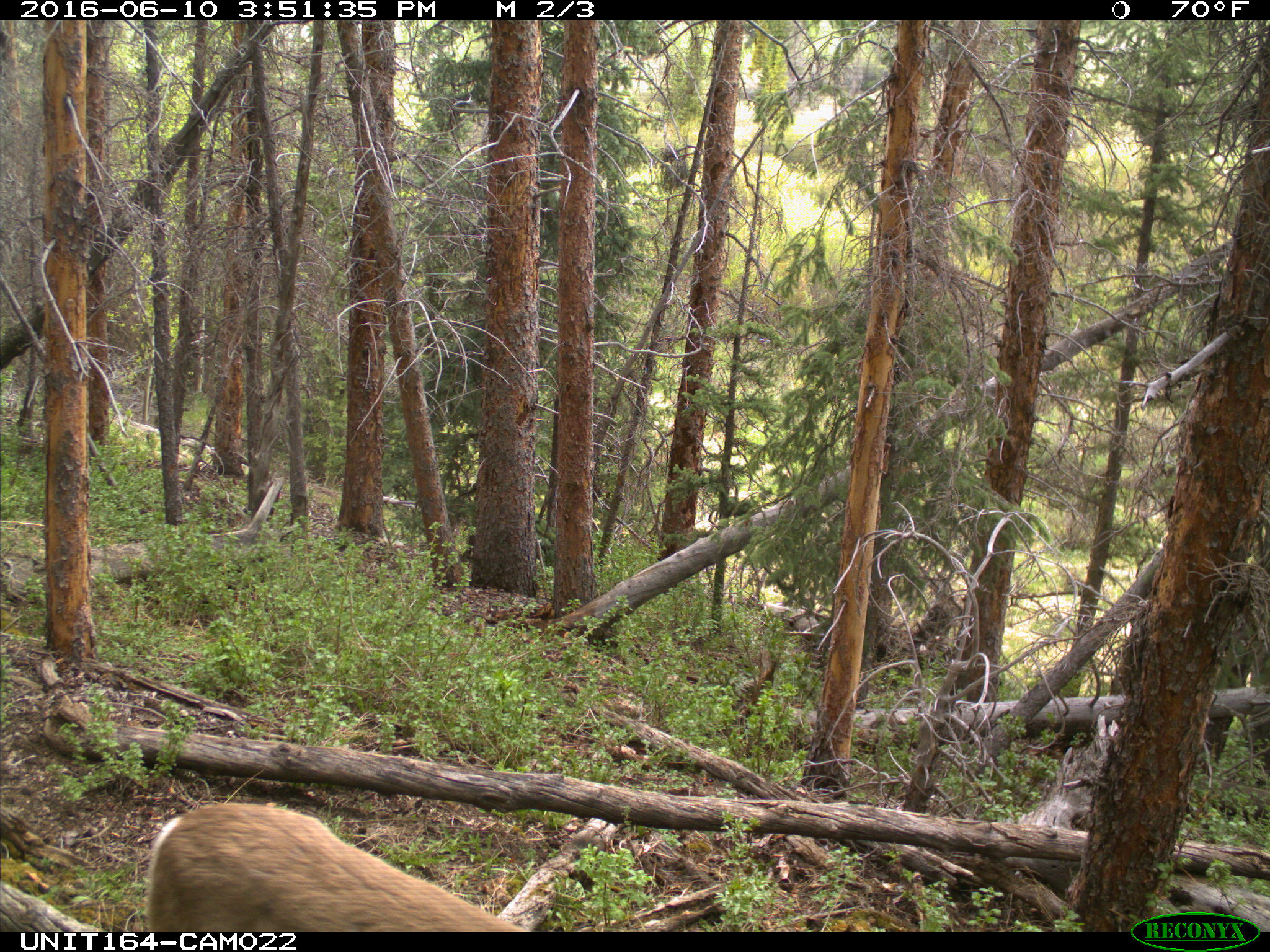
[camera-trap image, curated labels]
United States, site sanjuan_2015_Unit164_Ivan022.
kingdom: Animalia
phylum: Chordata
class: Mammalia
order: Artiodactyla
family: Cervidae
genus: Odocoileus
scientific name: Odocoileus hemionus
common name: mule deer